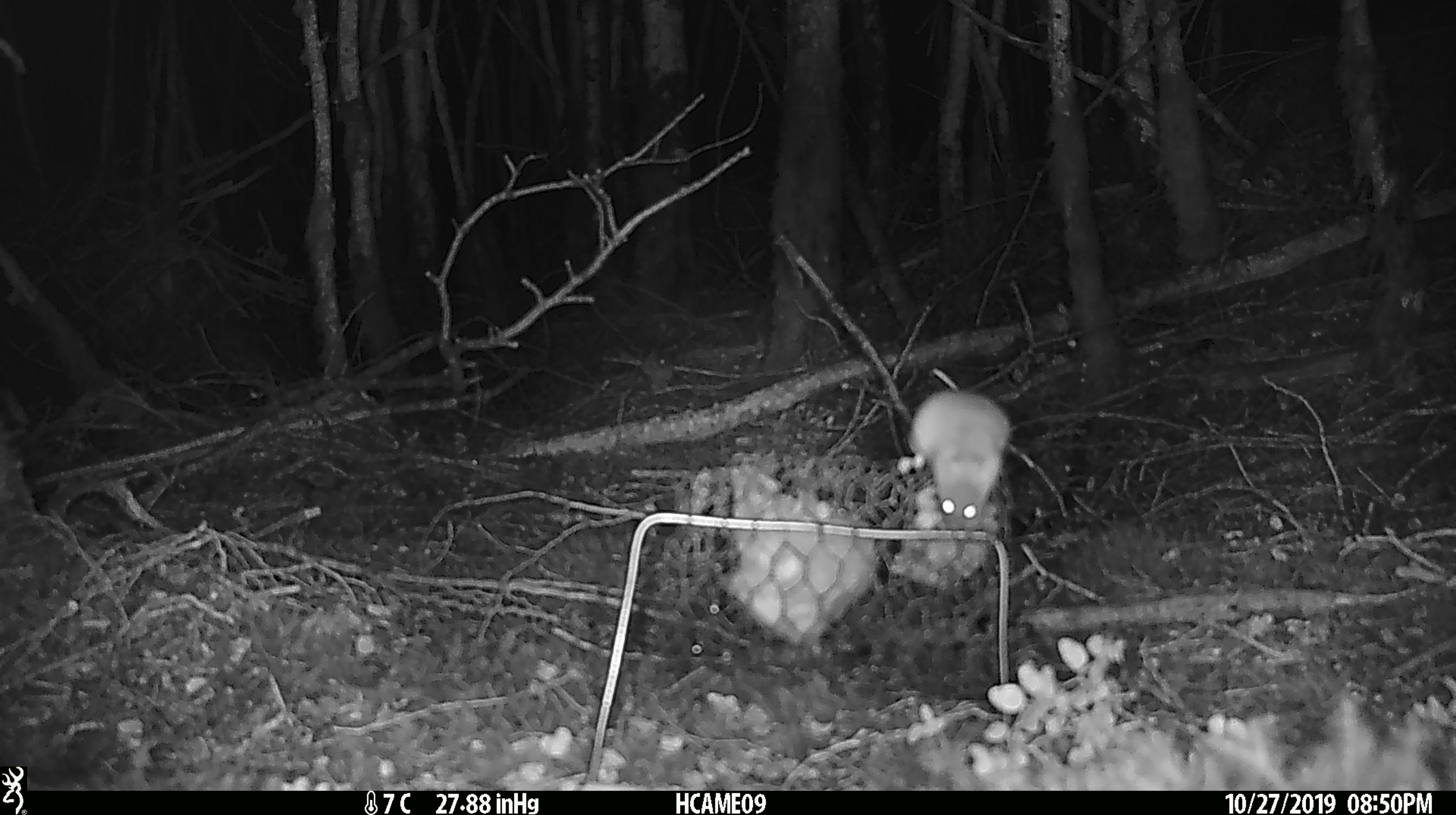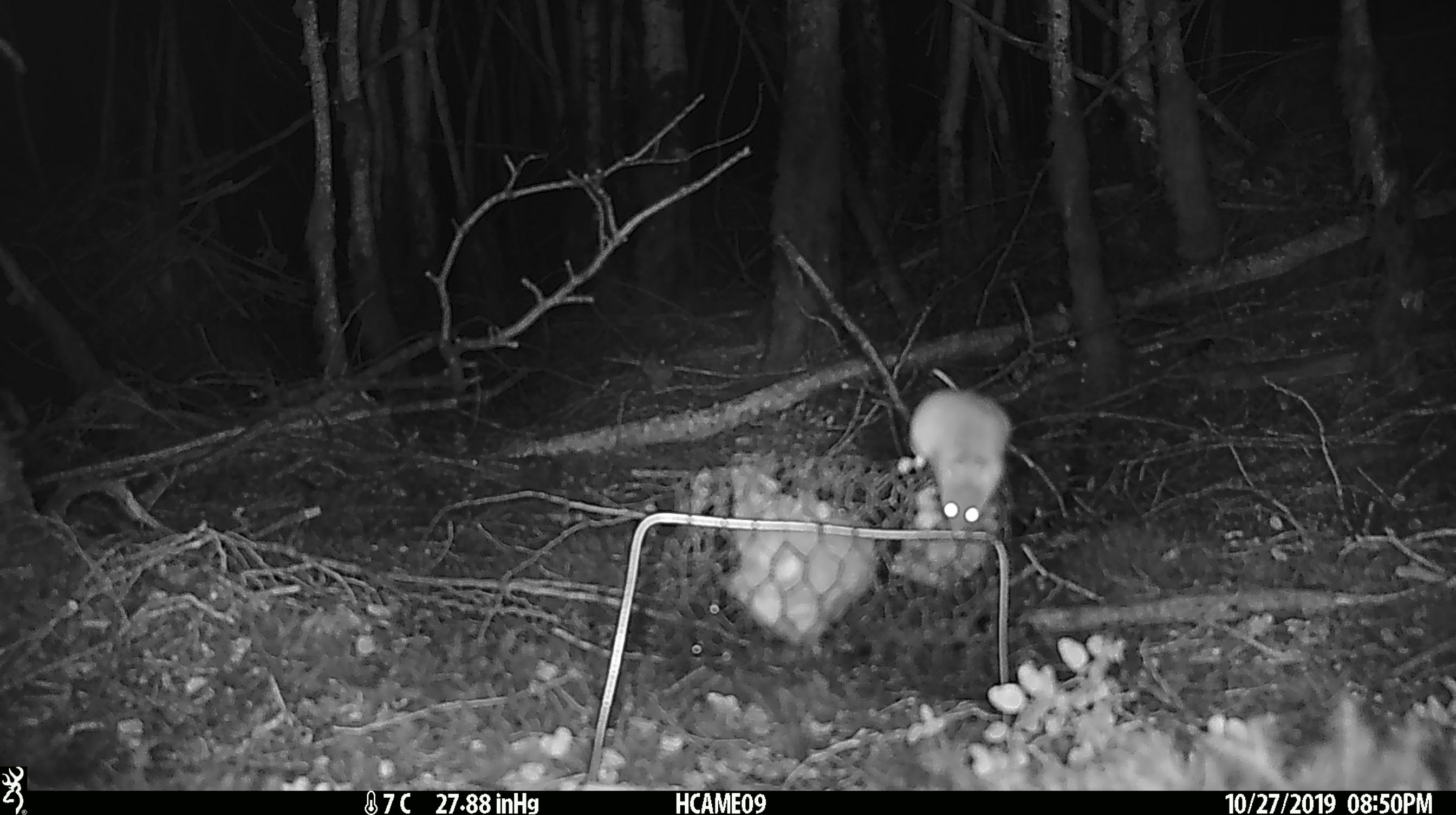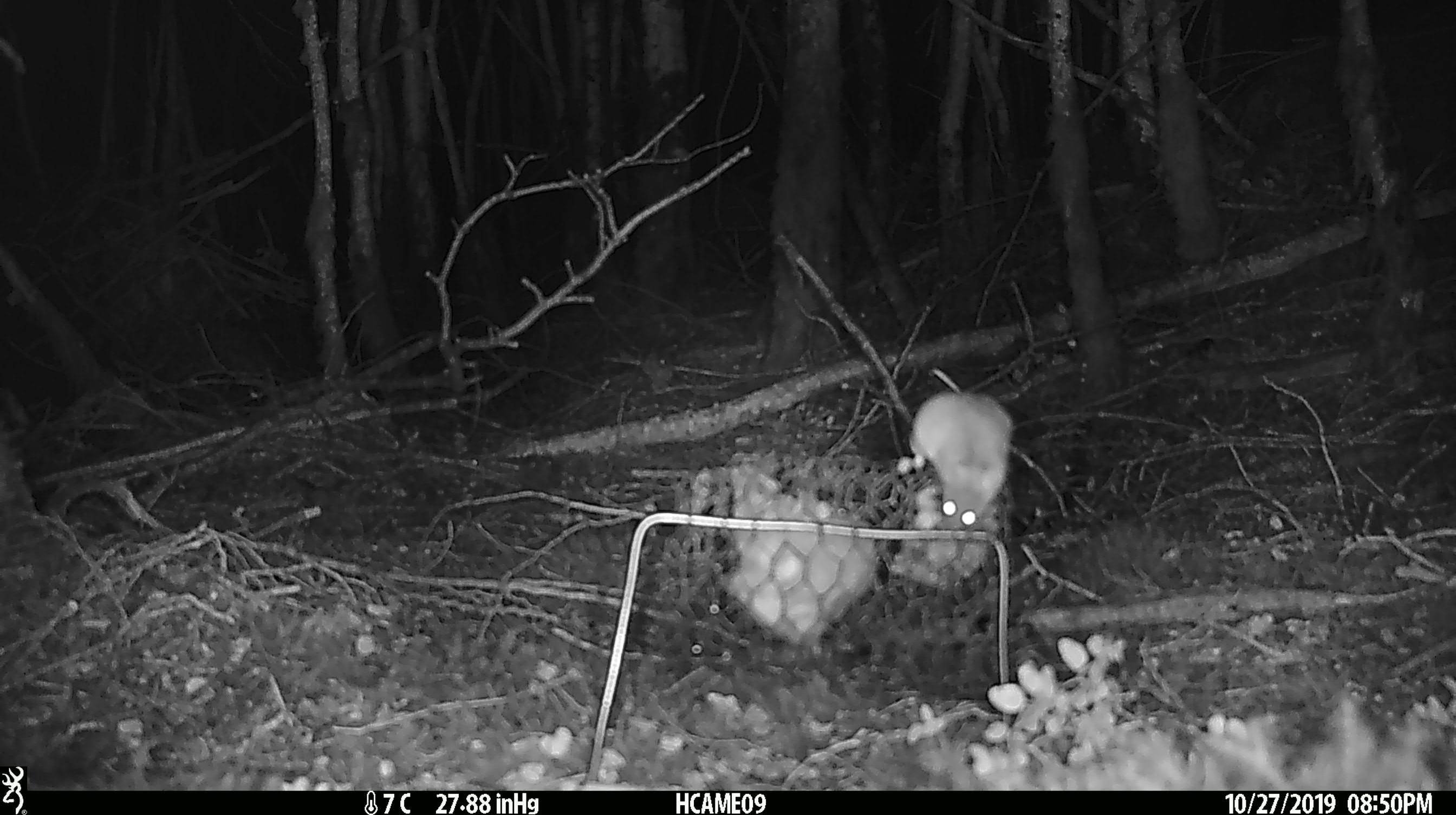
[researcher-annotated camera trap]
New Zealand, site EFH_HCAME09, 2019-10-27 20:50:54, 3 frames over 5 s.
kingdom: Animalia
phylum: Chordata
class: Mammalia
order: Rodentia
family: Muridae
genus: Mus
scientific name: Mus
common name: mouse